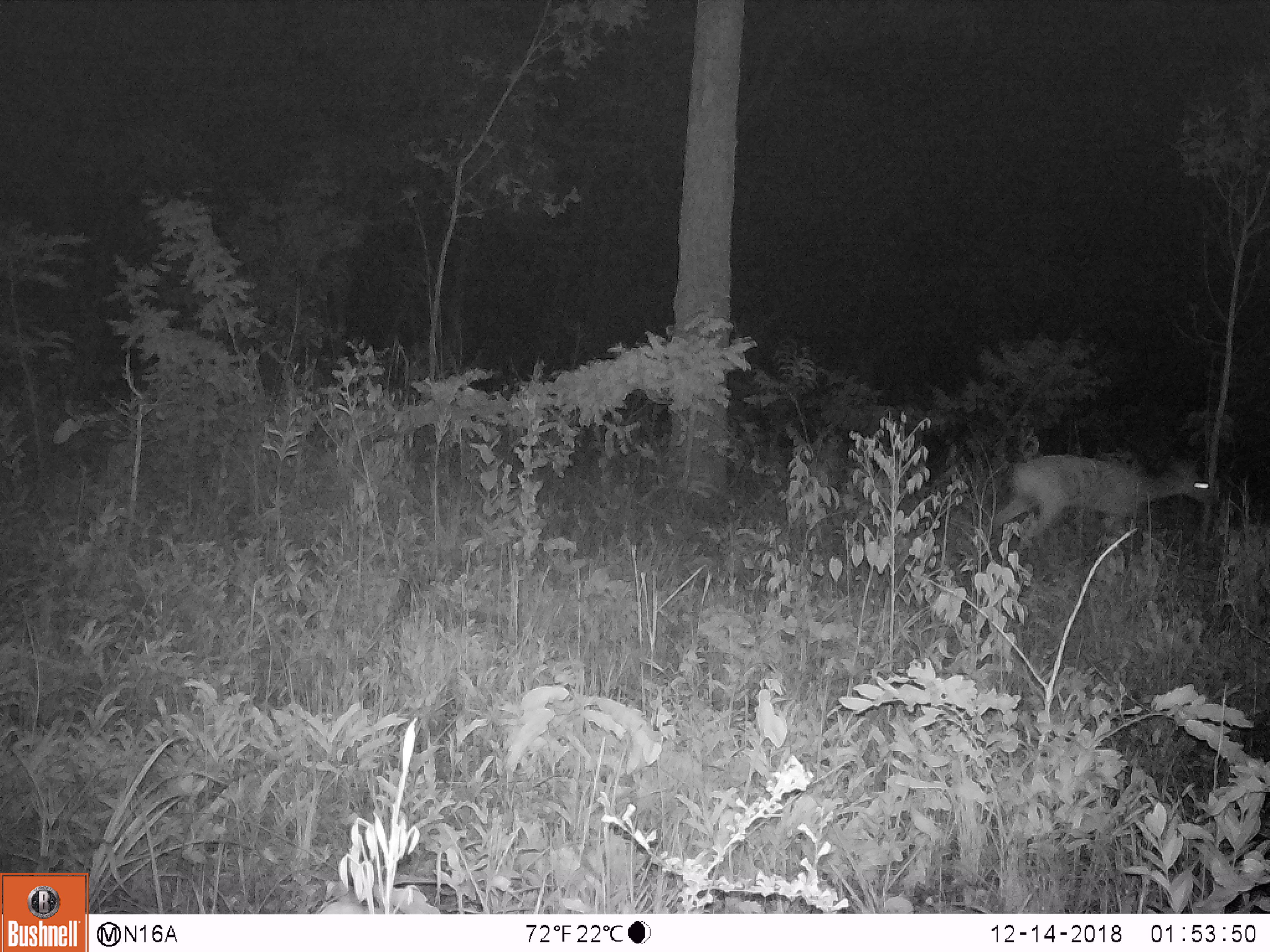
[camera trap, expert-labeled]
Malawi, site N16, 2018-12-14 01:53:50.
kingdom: Animalia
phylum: Chordata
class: Mammalia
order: Artiodactyla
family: Bovidae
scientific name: Antilopinae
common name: small antelope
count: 1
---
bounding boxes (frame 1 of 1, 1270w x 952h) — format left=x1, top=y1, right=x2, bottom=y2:
small antelope: left=984, top=441, right=1224, bottom=566